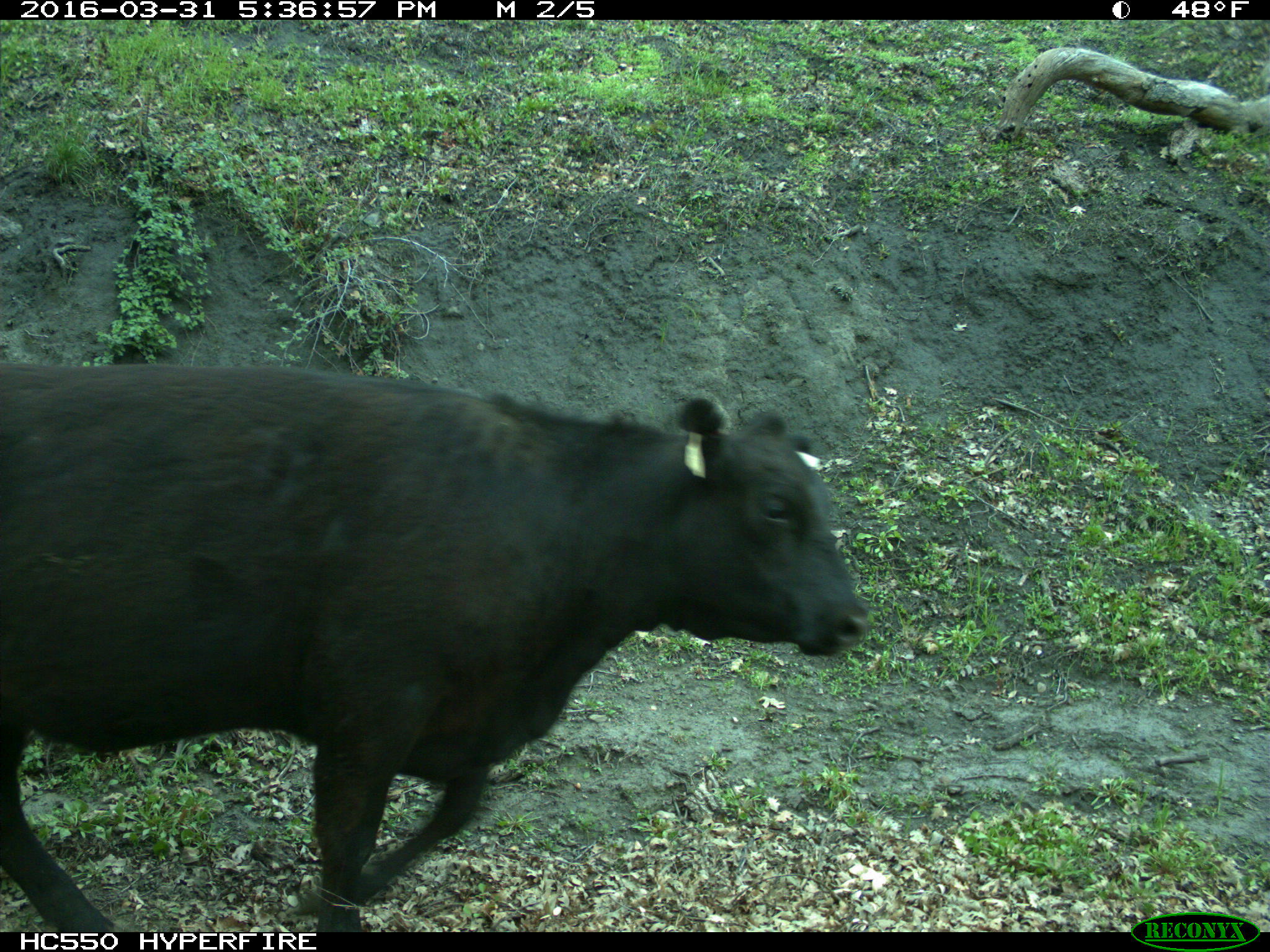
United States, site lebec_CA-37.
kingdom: Animalia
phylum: Chordata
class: Mammalia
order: Artiodactyla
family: Bovidae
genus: Bos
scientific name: Bos taurus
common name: domestic cow